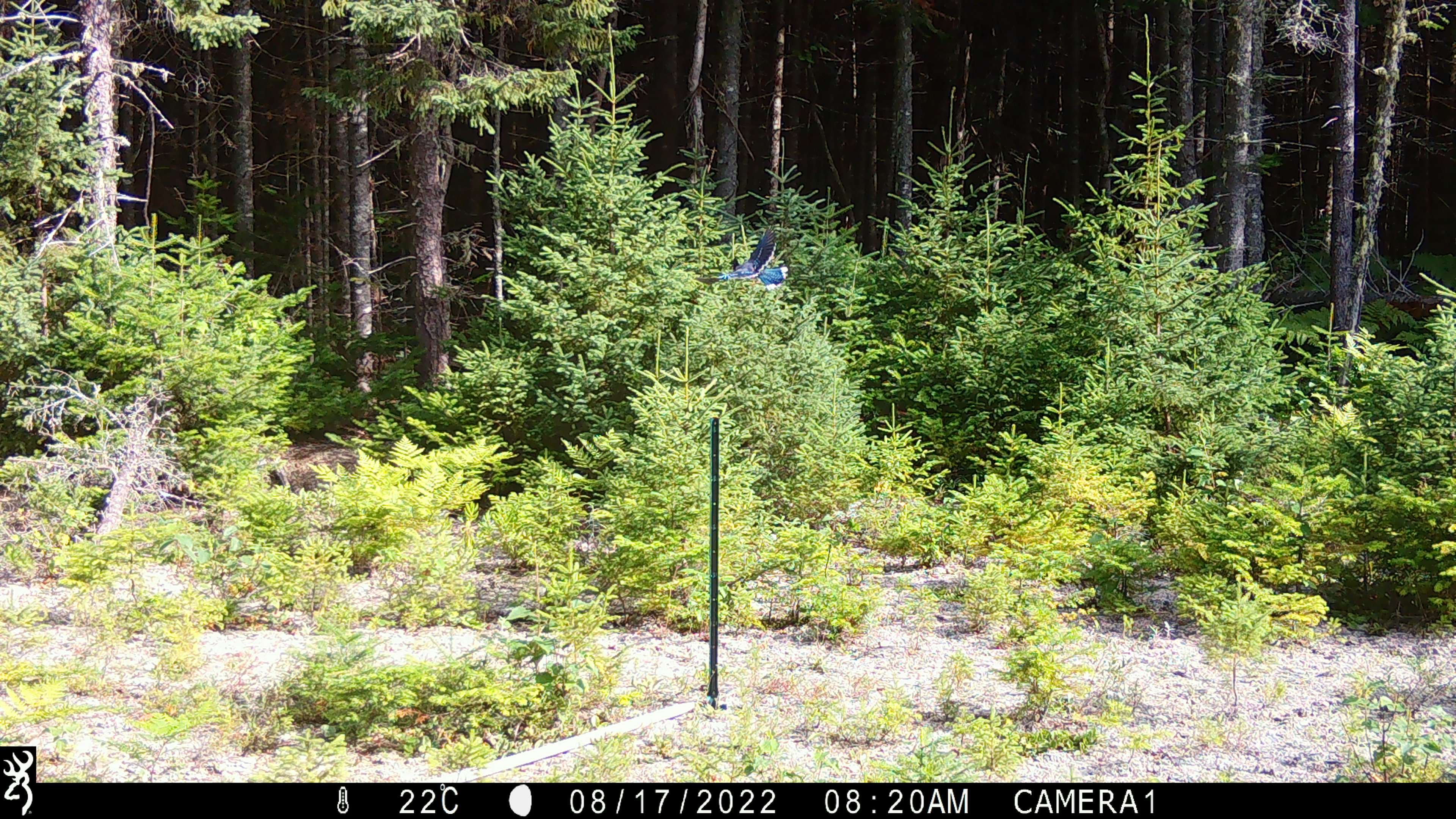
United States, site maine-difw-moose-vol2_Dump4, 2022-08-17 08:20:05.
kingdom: Animalia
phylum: Chordata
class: Aves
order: Passeriformes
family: Corvidae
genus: Cyanocitta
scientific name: Cyanocitta cristata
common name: blue jay